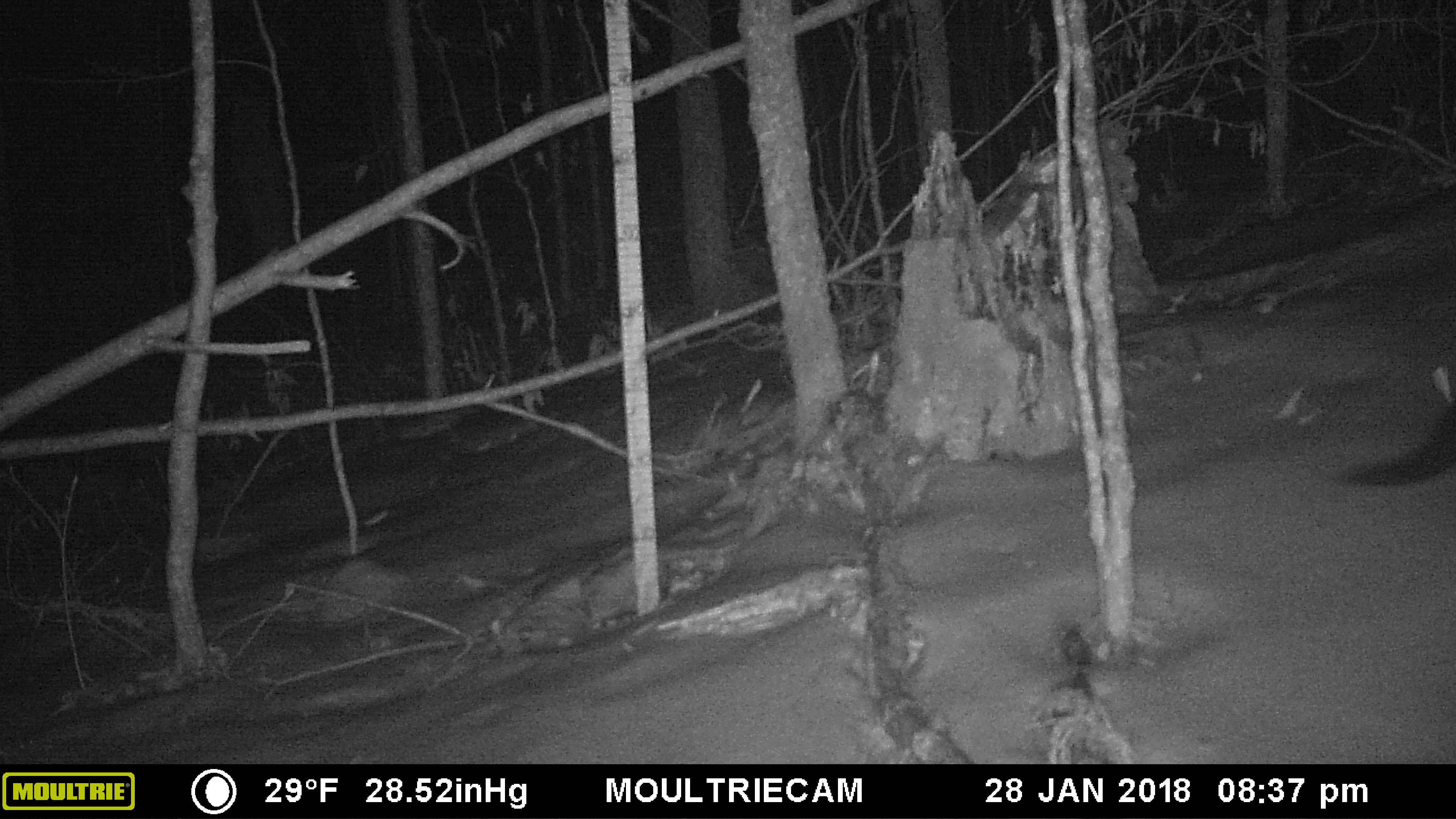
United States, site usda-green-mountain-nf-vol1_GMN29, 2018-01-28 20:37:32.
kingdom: Animalia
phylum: Chordata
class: Mammalia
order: Carnivora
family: Mustelidae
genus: Pekania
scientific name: Pekania pennanti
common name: fisher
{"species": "fisher (Pekania pennanti)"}